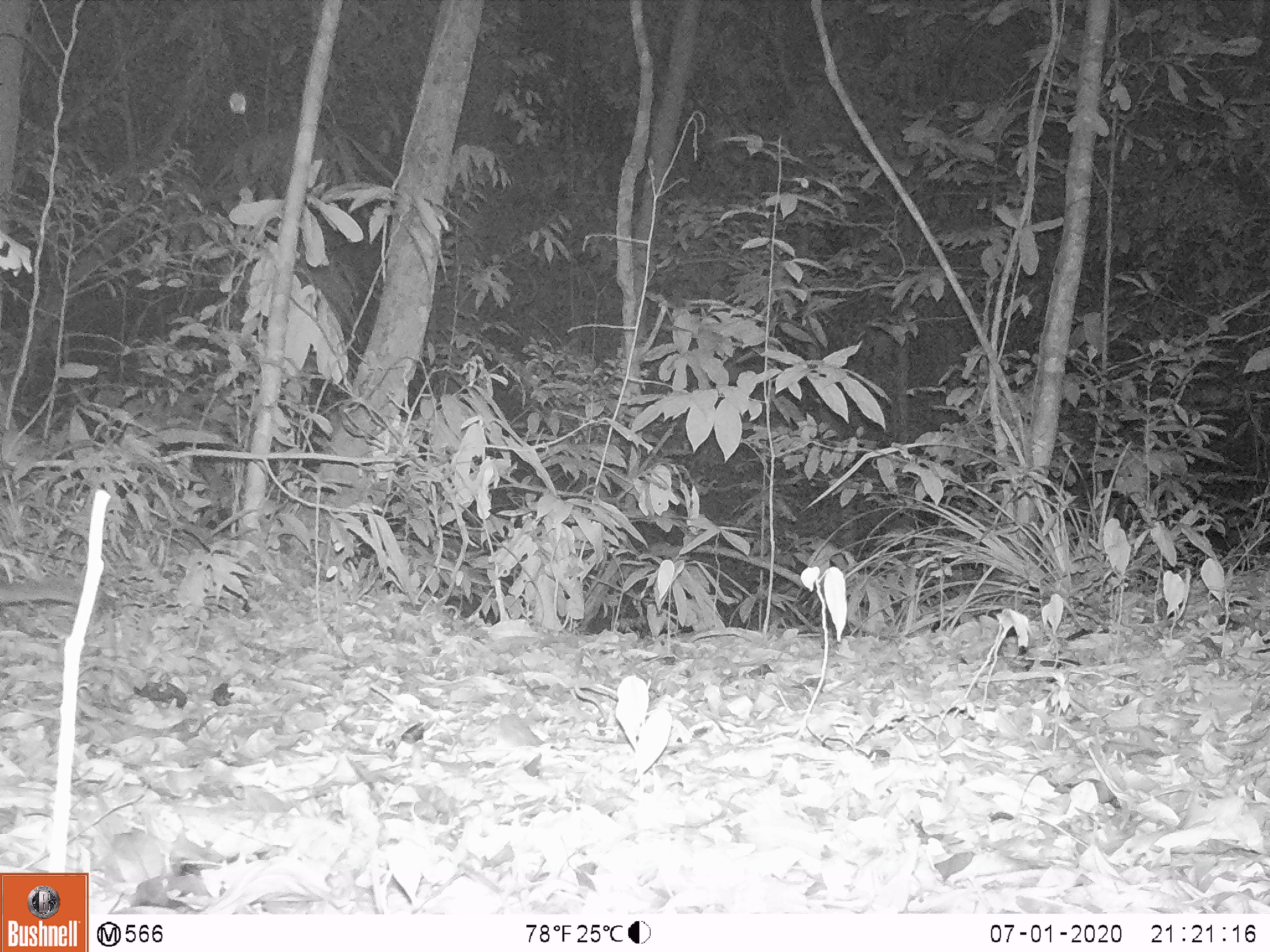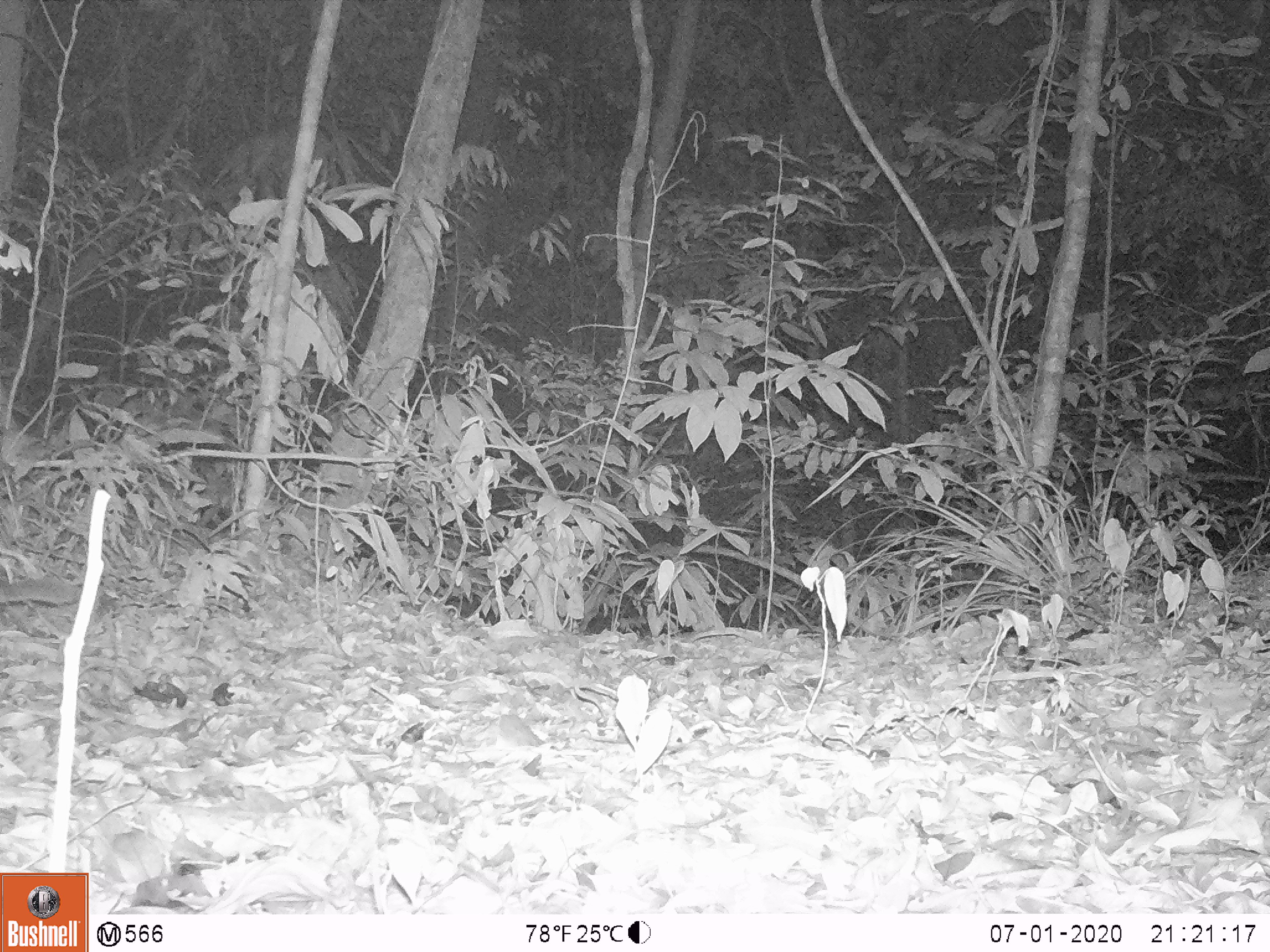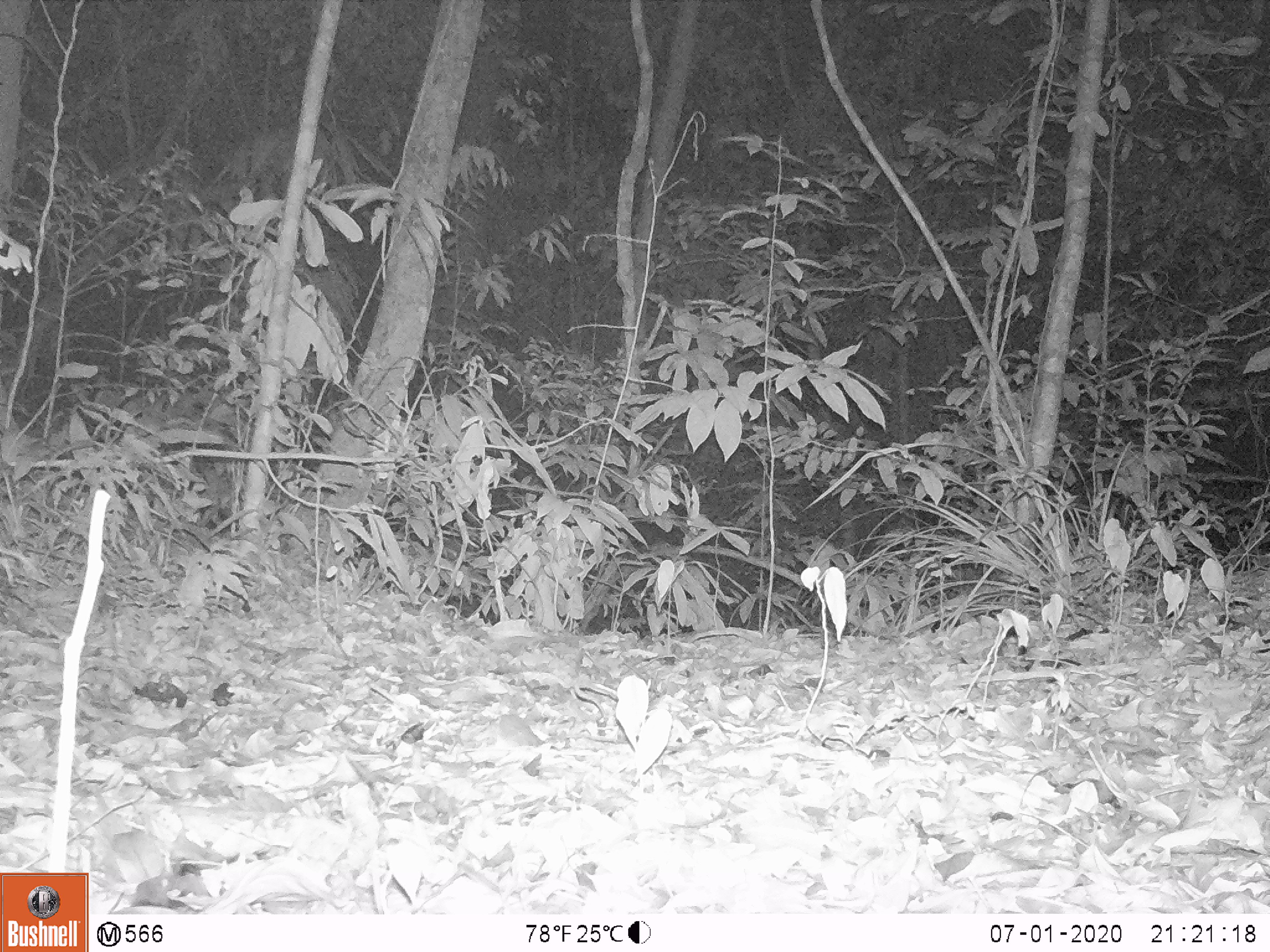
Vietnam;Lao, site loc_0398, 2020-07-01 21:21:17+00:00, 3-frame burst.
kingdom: Animalia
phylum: Chordata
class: Mammalia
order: Carnivora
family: Mustelidae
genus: Melogale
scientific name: Melogale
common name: ferret badger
Ferret badger (Melogale). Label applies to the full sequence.